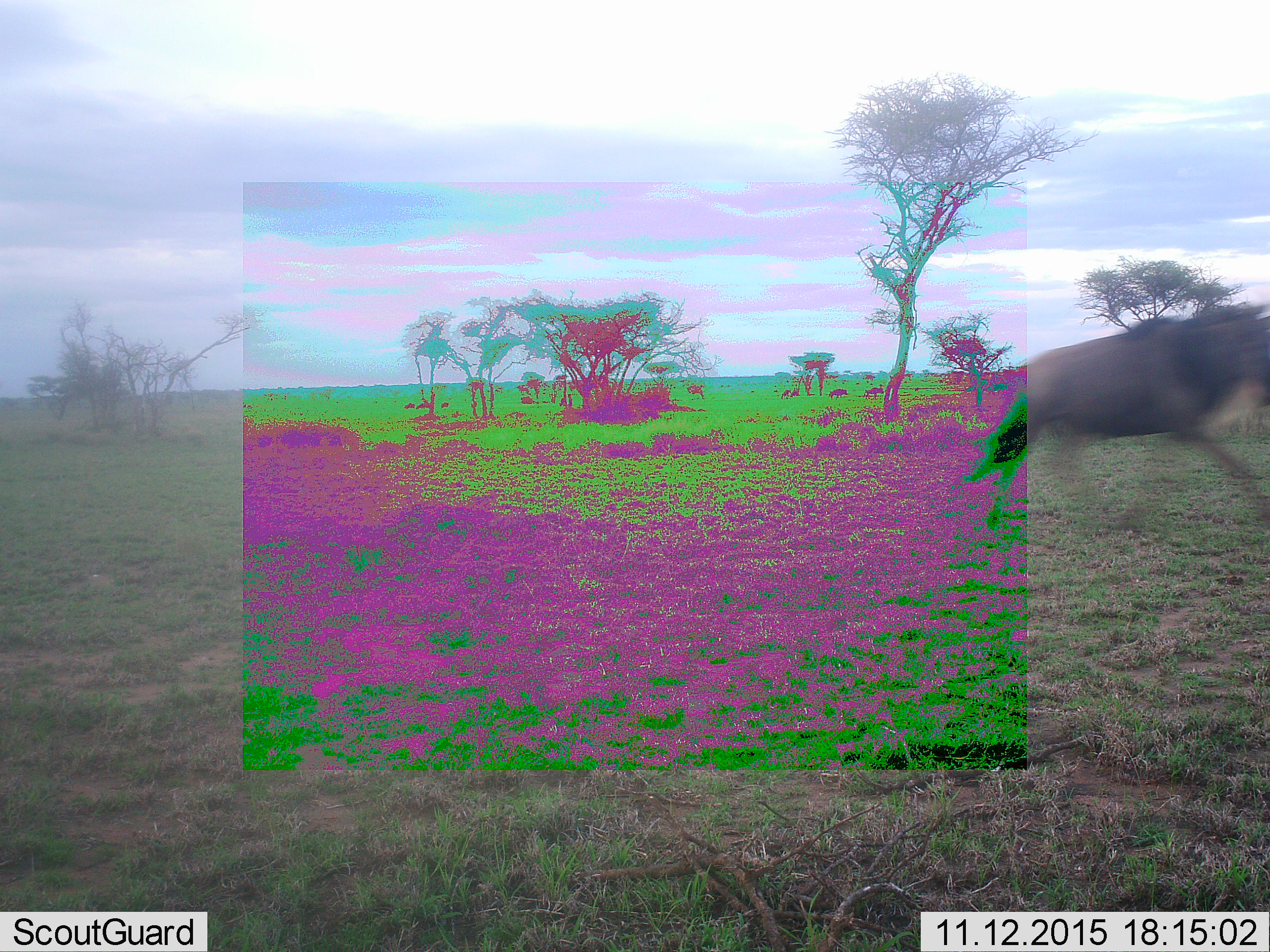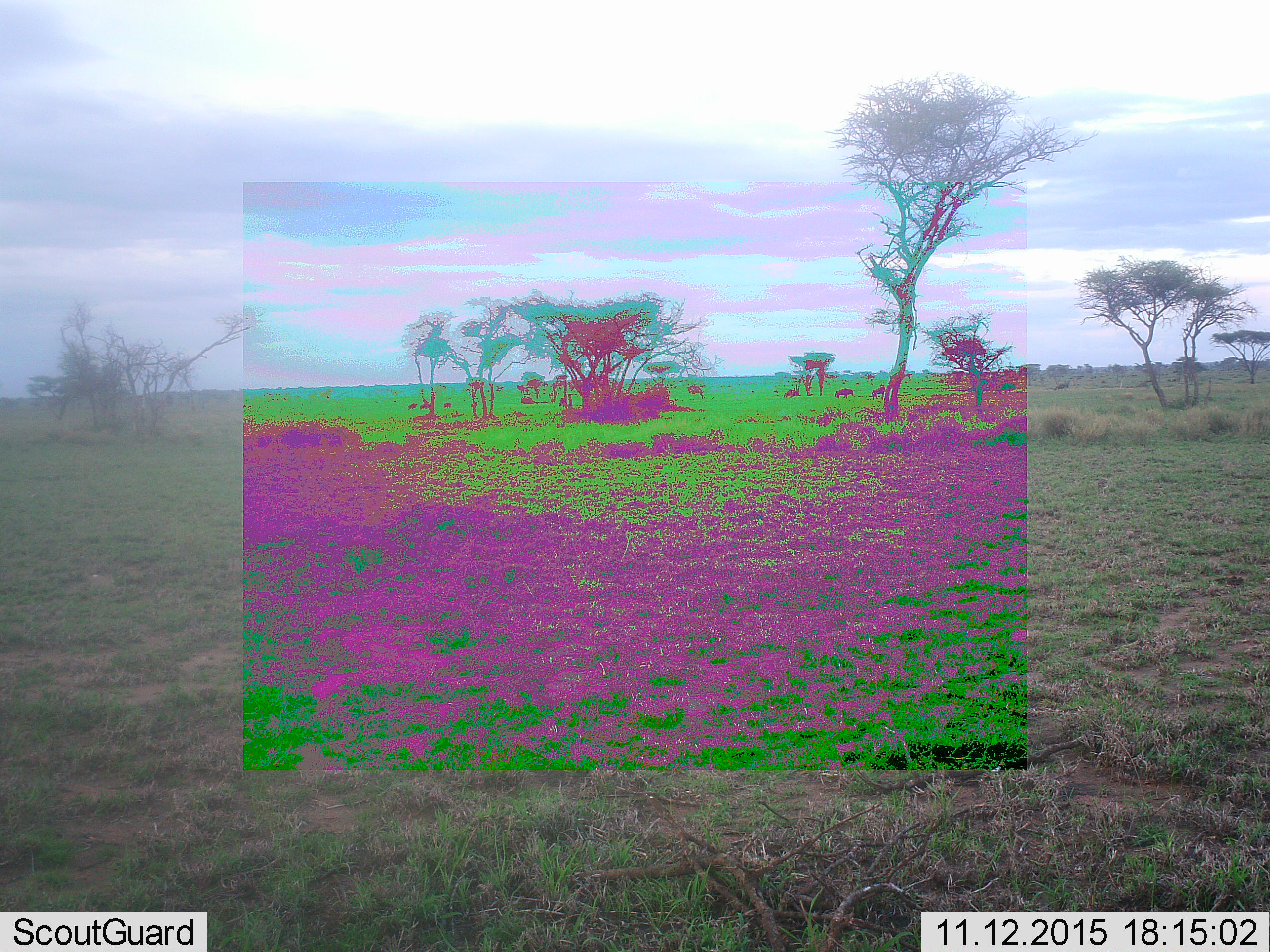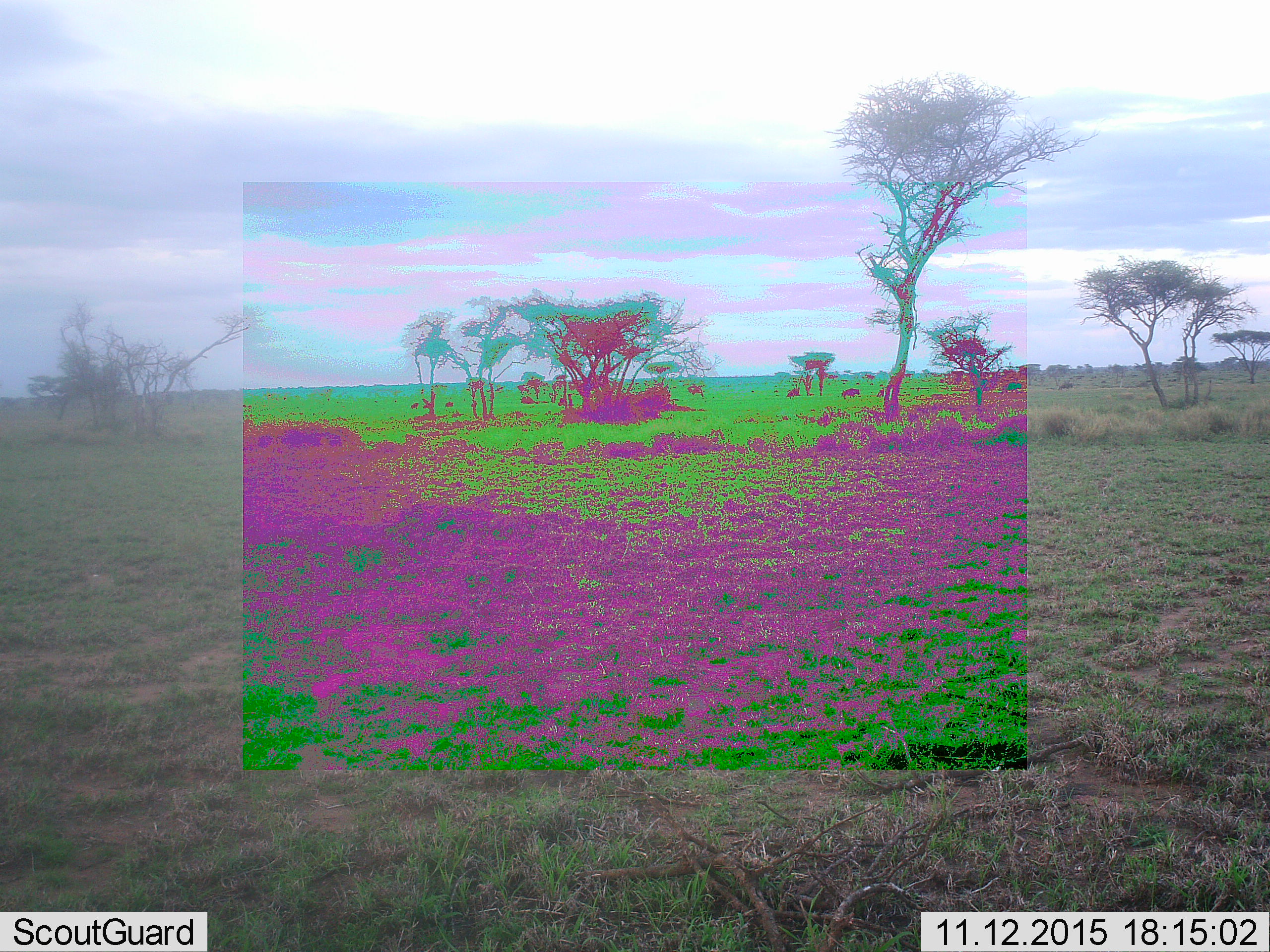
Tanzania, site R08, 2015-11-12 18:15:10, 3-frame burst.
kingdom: Animalia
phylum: Chordata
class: Mammalia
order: Artiodactyla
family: Bovidae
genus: Connochaetes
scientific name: Connochaetes taurinus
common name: blue wildebeest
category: wildebeest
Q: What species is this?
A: Wildebeest (blue wildebeest) (Connochaetes taurinus).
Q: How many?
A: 7.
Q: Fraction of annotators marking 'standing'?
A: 20%.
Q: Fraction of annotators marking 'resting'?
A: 0%.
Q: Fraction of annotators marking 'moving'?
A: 100%.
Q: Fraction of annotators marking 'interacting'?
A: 0%.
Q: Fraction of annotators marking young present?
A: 0%.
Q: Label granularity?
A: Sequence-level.